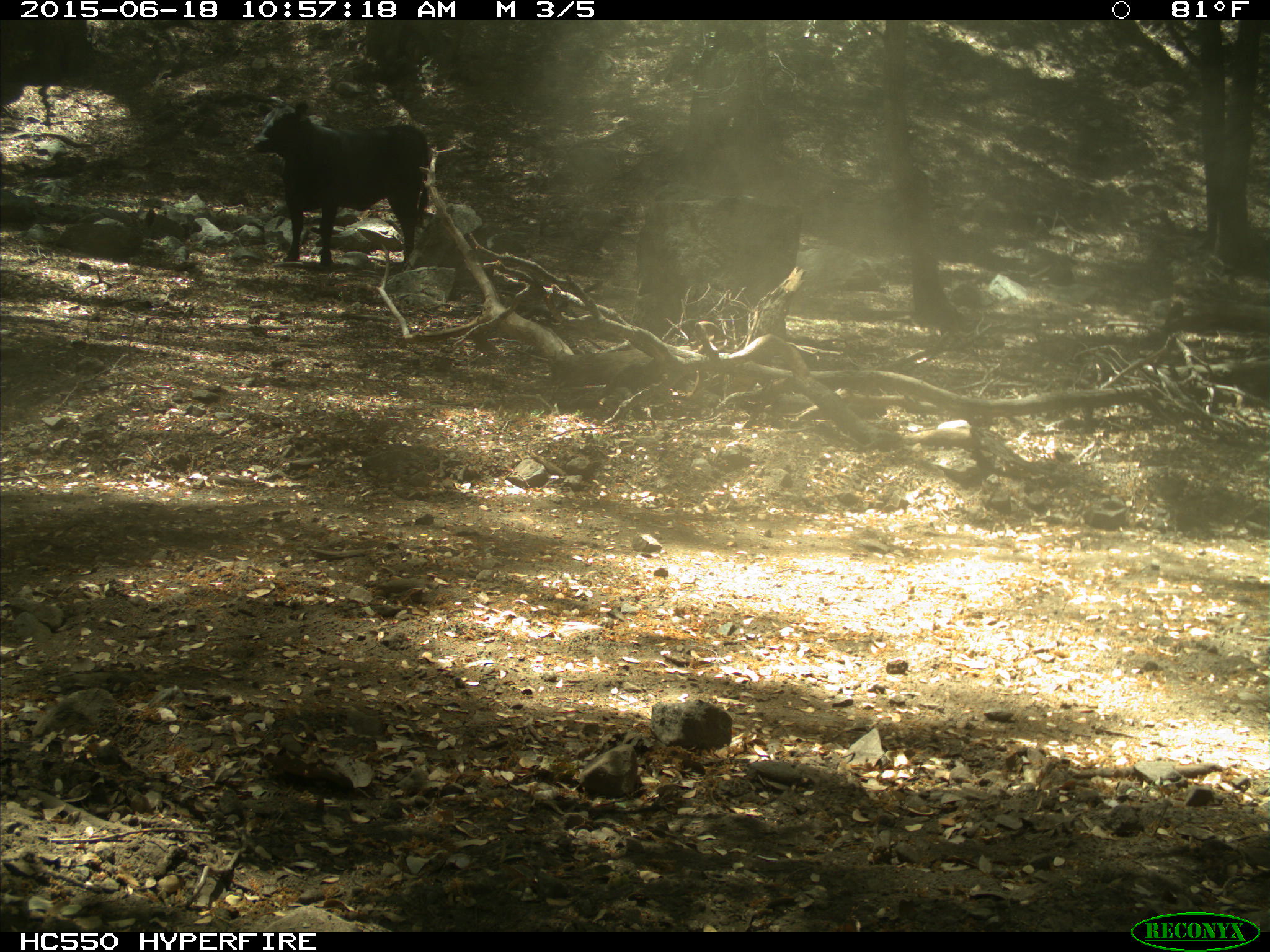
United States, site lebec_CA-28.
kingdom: Animalia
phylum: Chordata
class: Mammalia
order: Artiodactyla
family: Bovidae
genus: Bos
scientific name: Bos taurus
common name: domestic cow